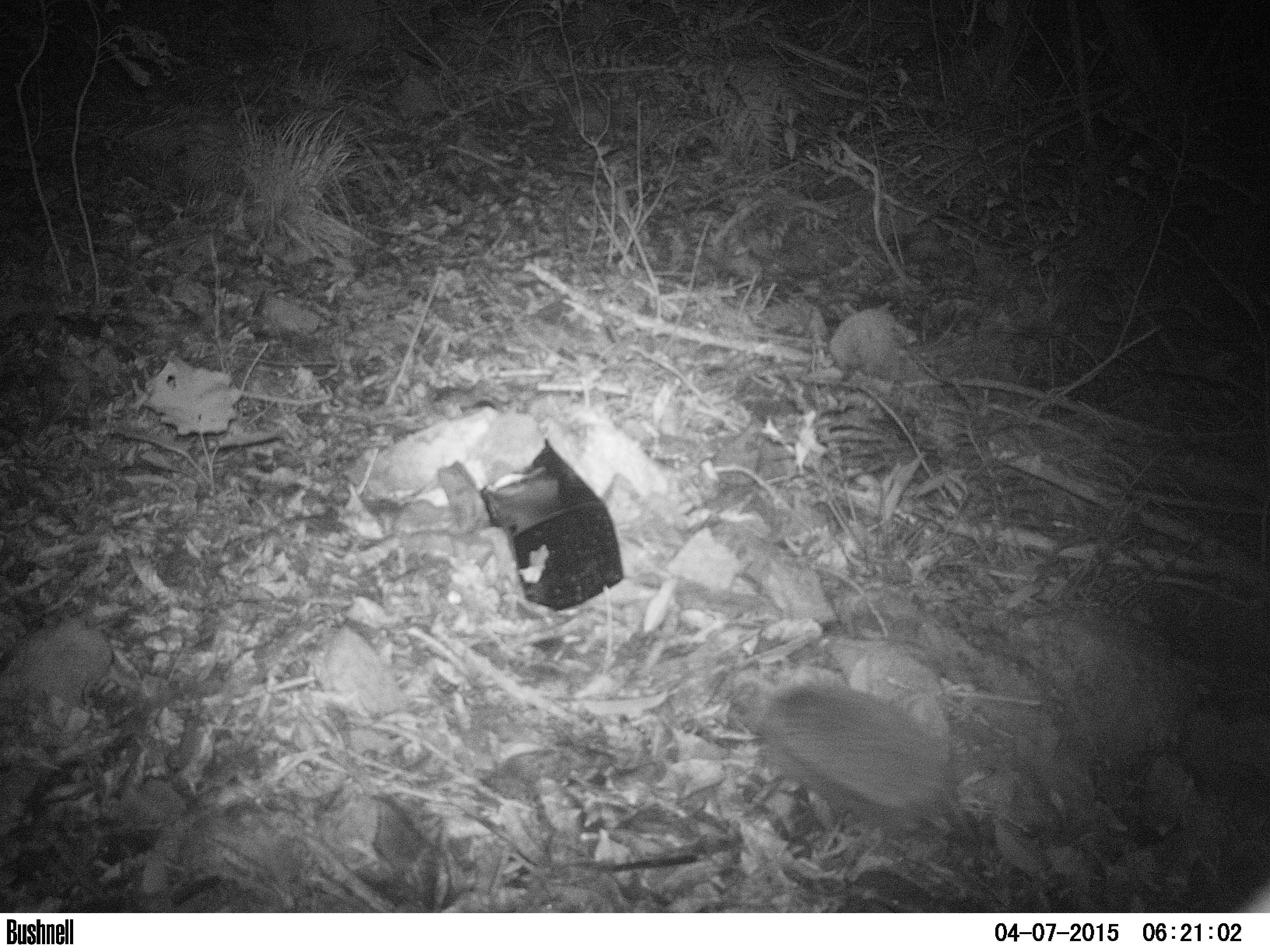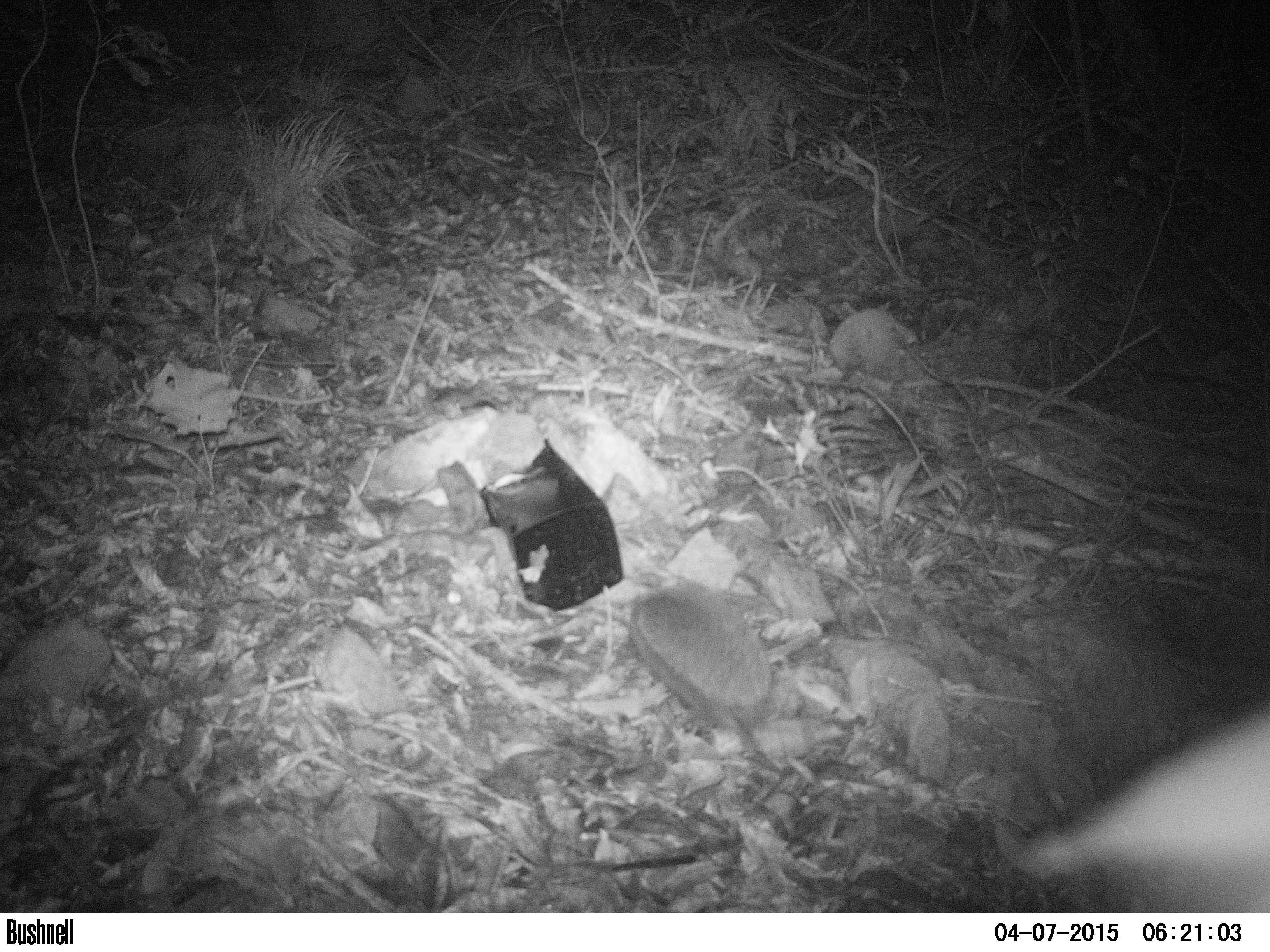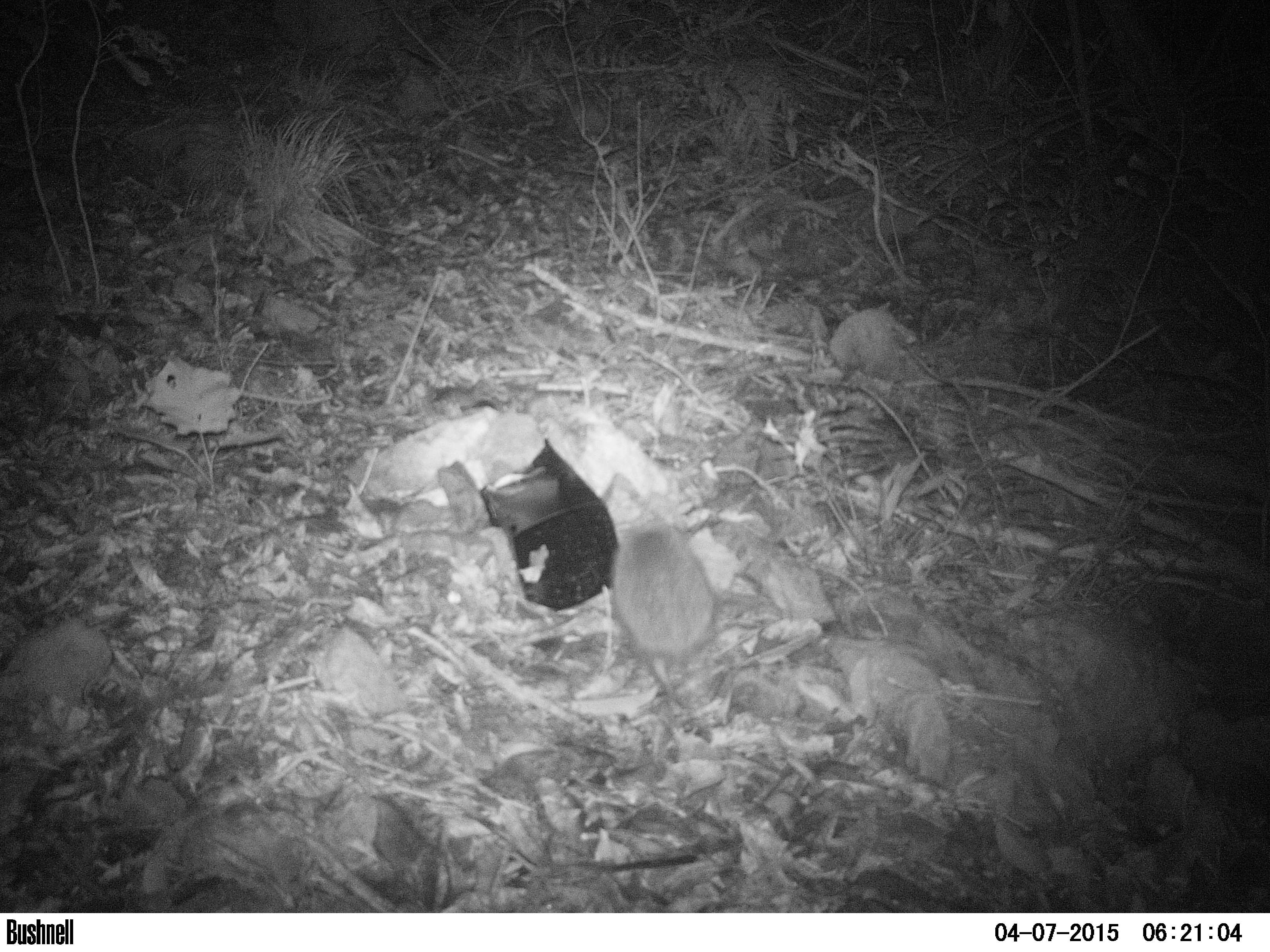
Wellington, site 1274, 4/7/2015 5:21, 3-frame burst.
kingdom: Animalia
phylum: Chordata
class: Mammalia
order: Eulipotyphla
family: Erinaceidae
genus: Erinaceus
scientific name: Erinaceus europaeus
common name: hedgehog